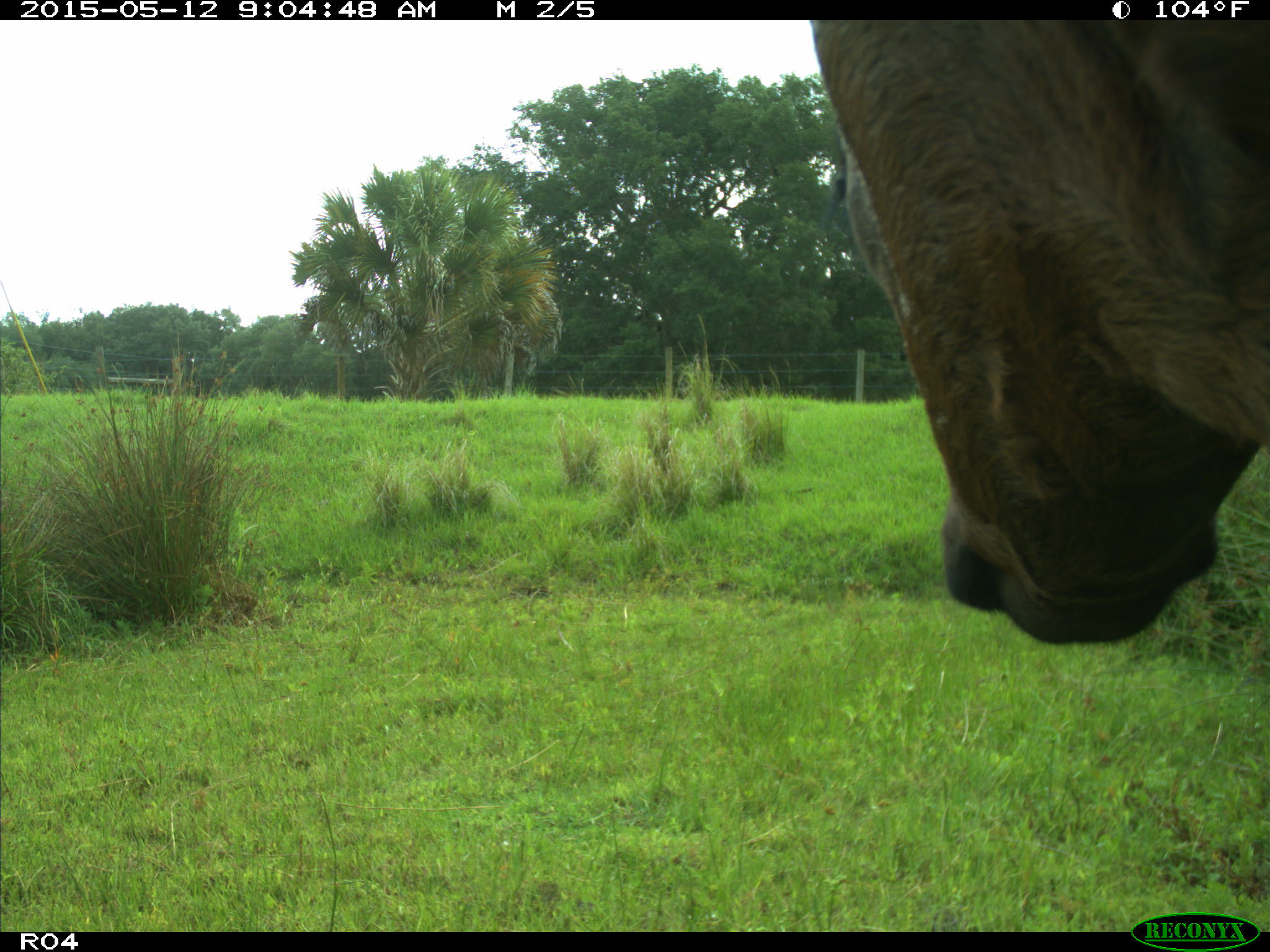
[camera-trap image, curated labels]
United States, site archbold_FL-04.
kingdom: Animalia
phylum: Chordata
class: Mammalia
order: Artiodactyla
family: Bovidae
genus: Bos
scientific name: Bos taurus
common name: domestic cow